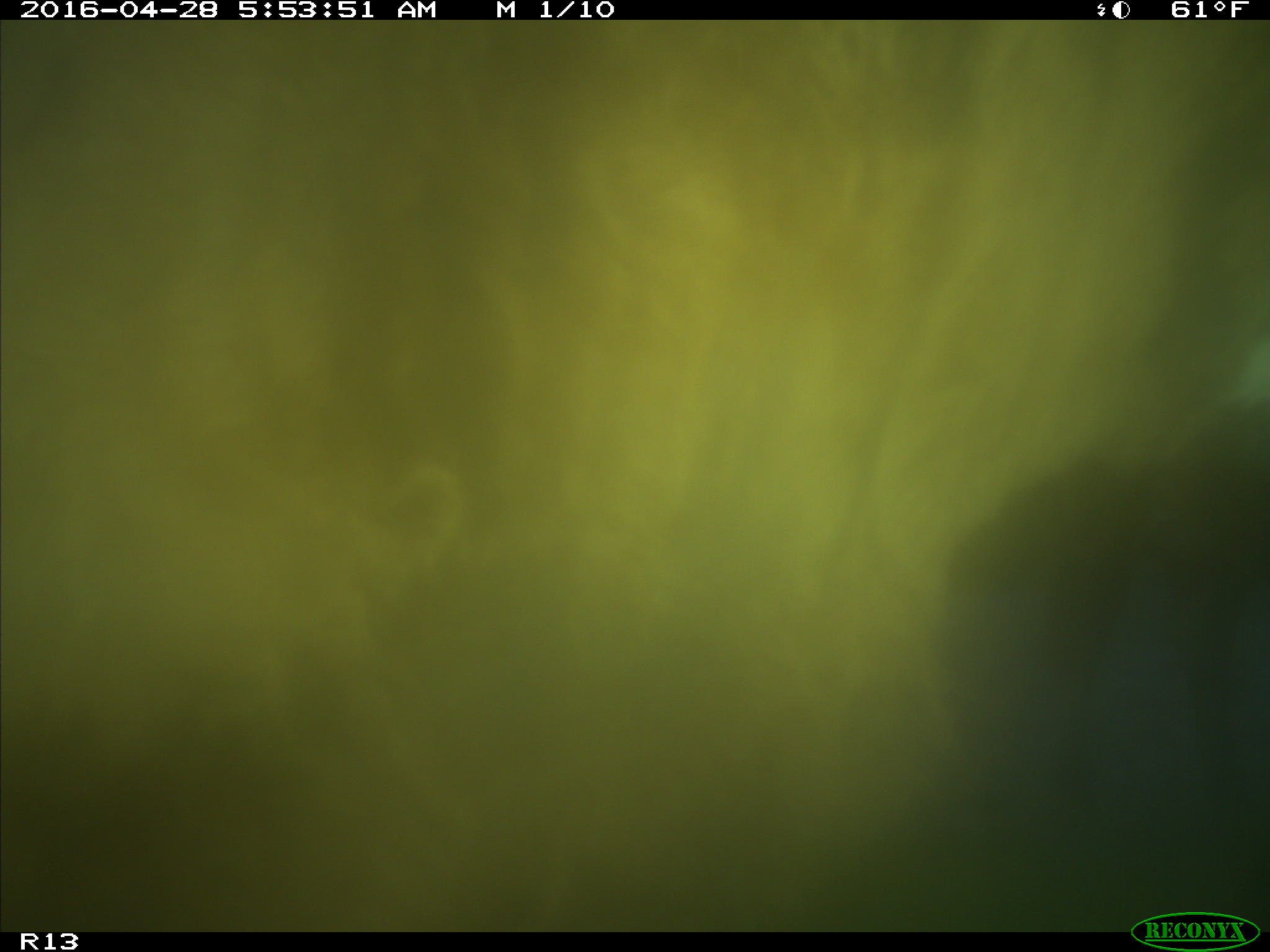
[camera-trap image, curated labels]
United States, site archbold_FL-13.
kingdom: Animalia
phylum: Chordata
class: Mammalia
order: Artiodactyla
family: Bovidae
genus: Bos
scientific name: Bos taurus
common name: domestic cow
Bos taurus (domestic cow).